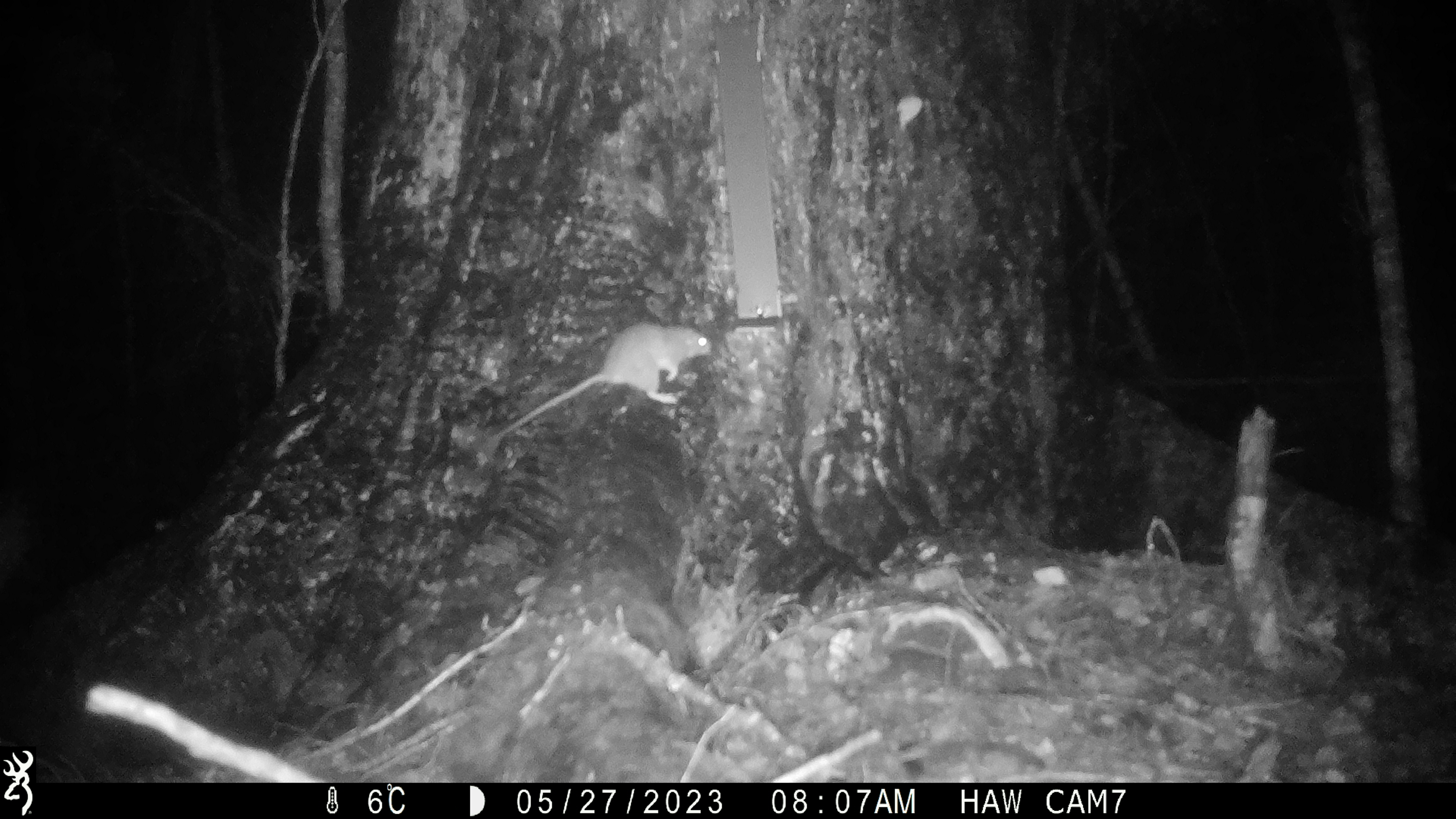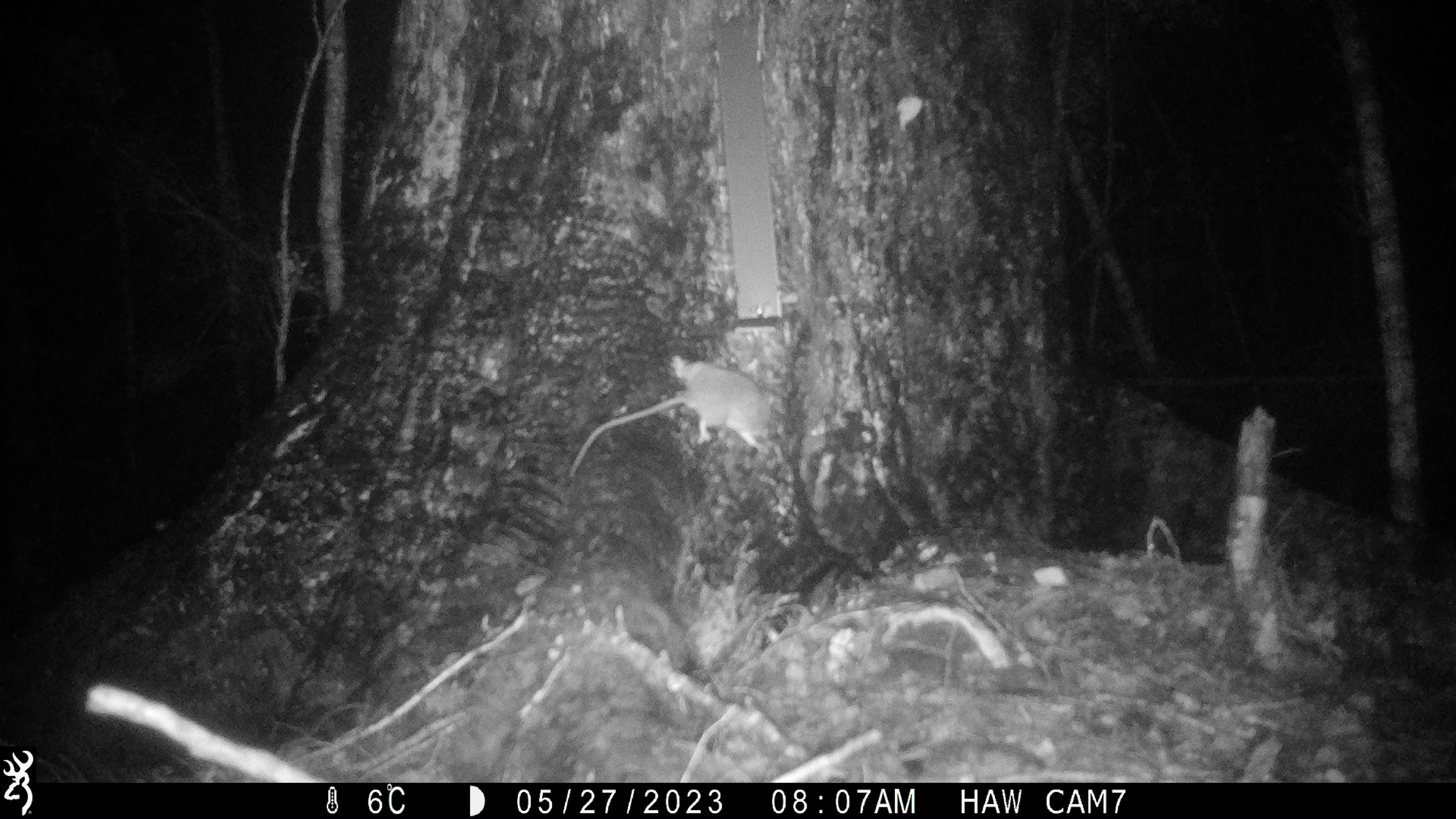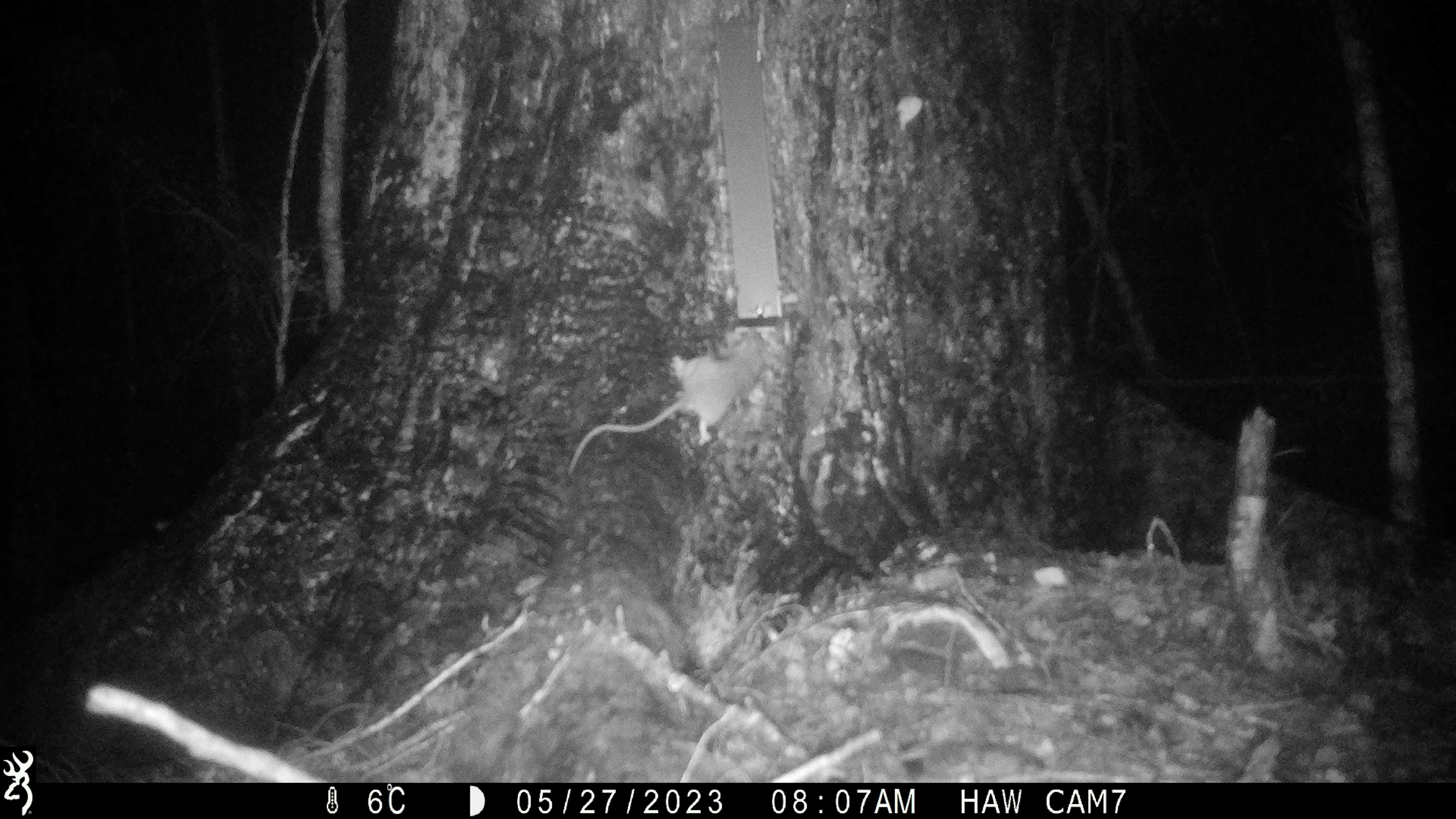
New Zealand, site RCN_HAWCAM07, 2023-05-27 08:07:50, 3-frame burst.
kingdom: Animalia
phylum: Chordata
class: Mammalia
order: Rodentia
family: Muridae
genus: Rattus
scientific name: Rattus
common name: rat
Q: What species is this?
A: Rat (Rattus).